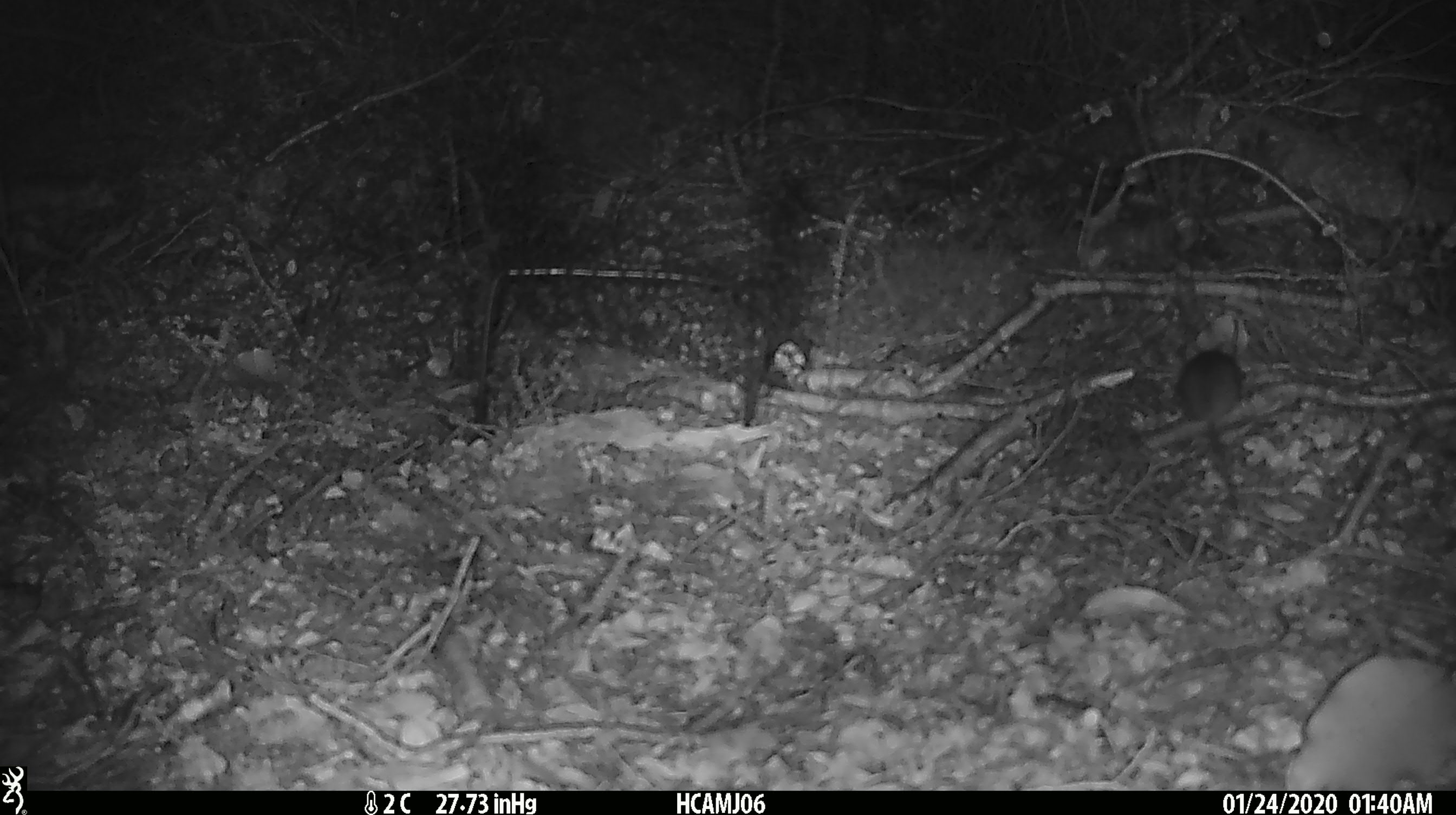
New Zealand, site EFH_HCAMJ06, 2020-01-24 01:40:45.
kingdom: Animalia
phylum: Chordata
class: Mammalia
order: Rodentia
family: Muridae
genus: Mus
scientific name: Mus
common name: mouse